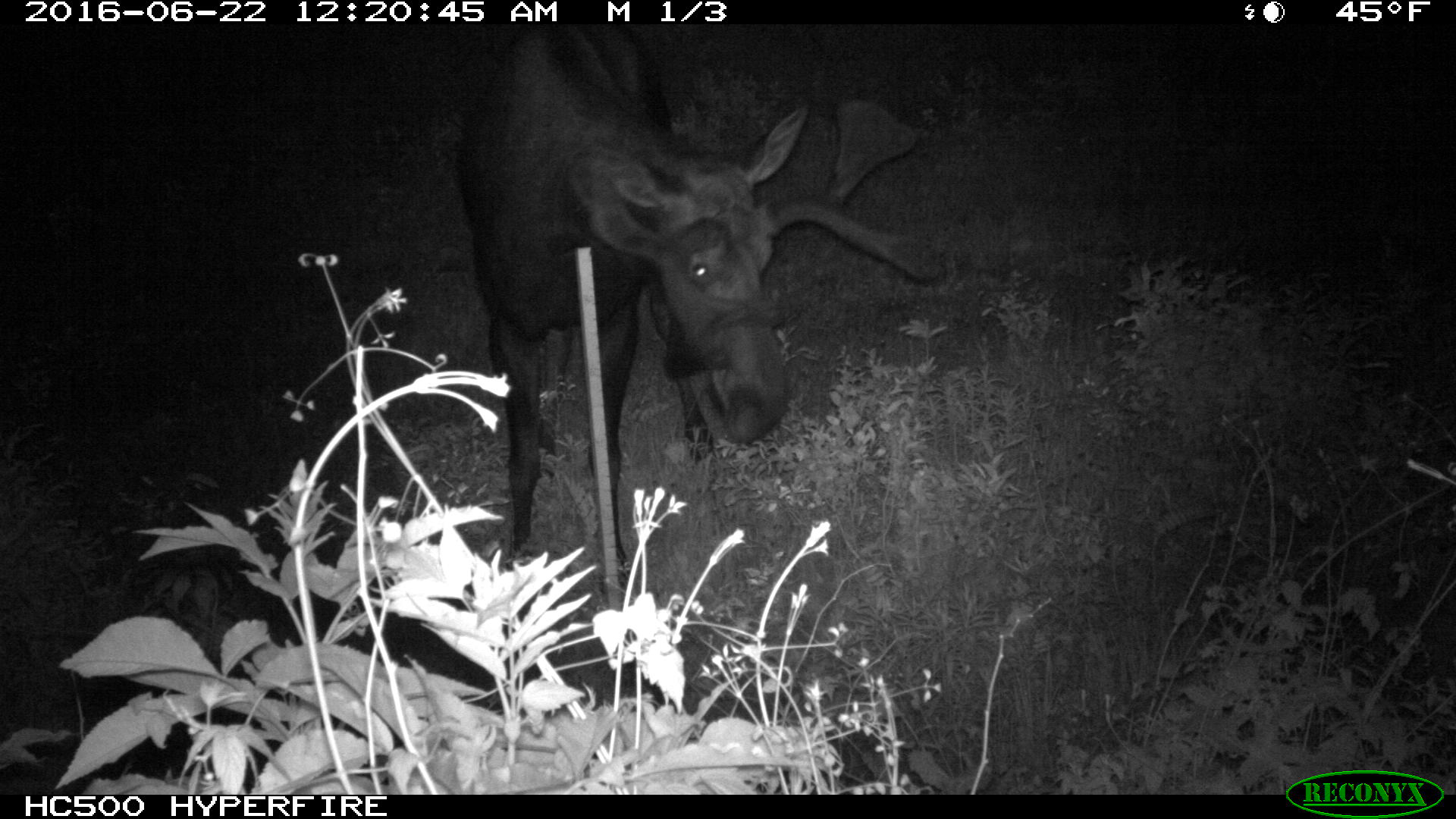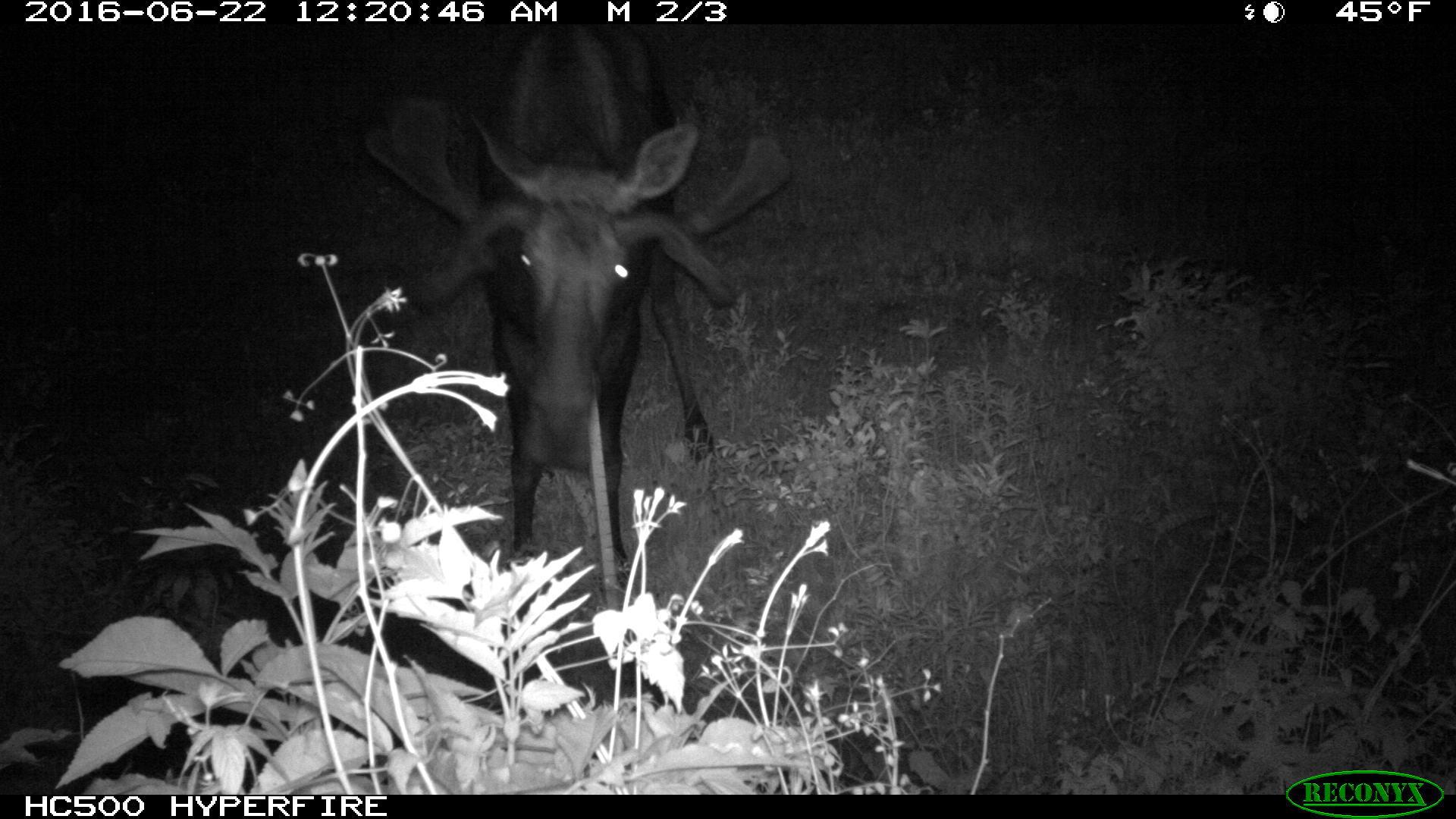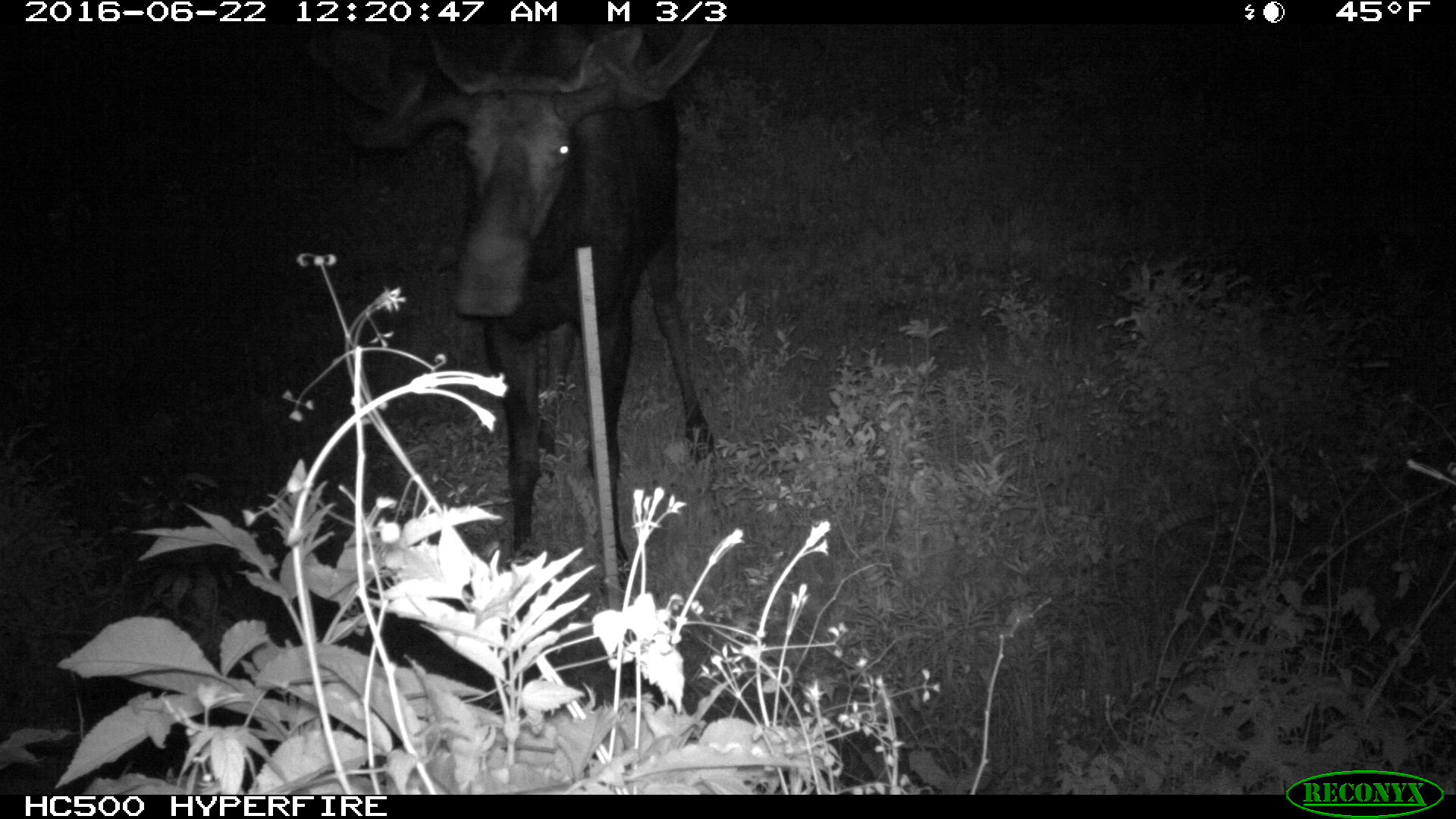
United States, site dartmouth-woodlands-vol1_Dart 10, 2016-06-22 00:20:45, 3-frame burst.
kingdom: Animalia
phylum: Chordata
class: Mammalia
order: Artiodactyla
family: Cervidae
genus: Alces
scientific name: Alces alces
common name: moose